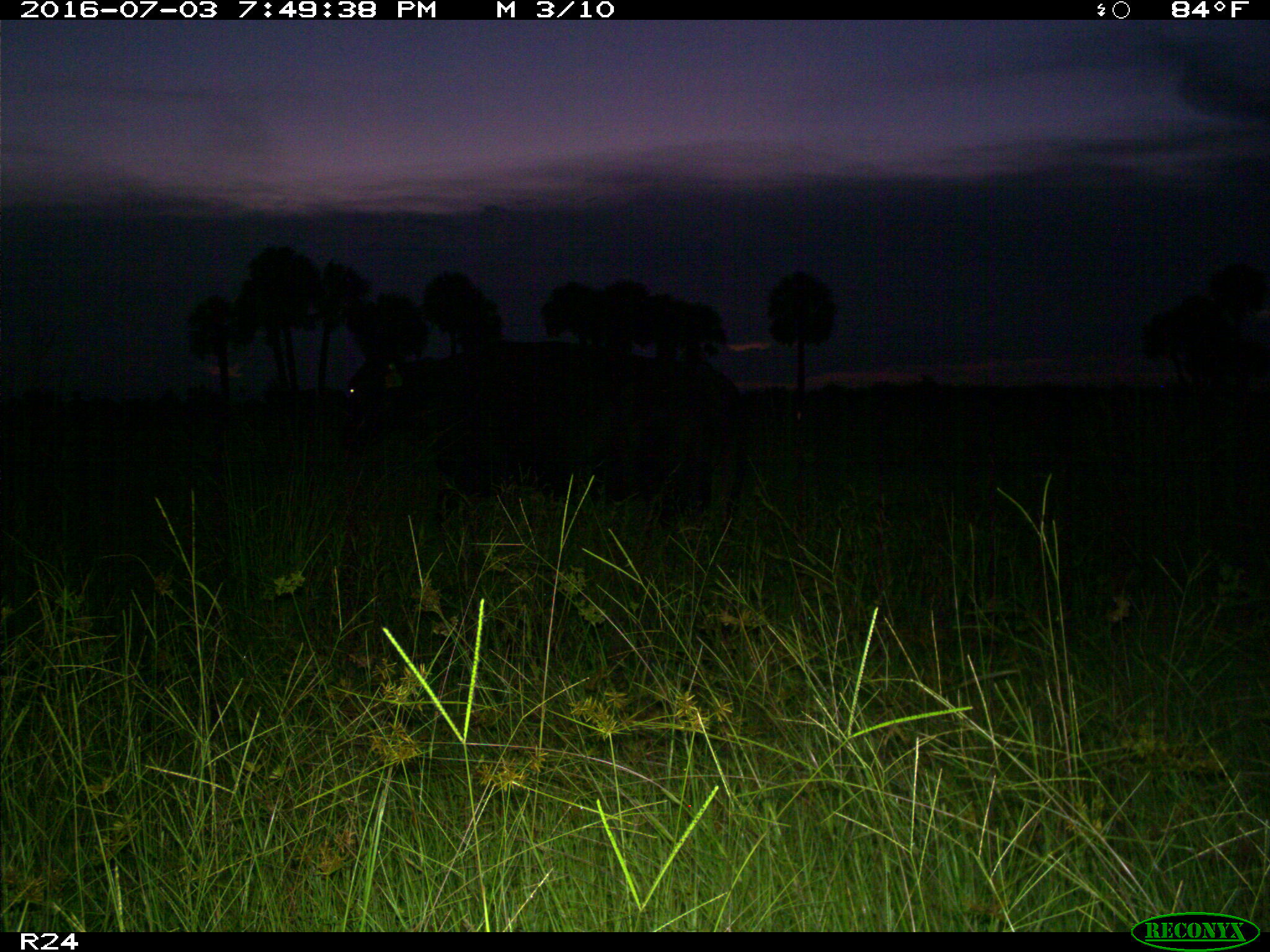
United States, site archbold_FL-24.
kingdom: Animalia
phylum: Chordata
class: Mammalia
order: Artiodactyla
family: Bovidae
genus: Bos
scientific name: Bos taurus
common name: domestic cow